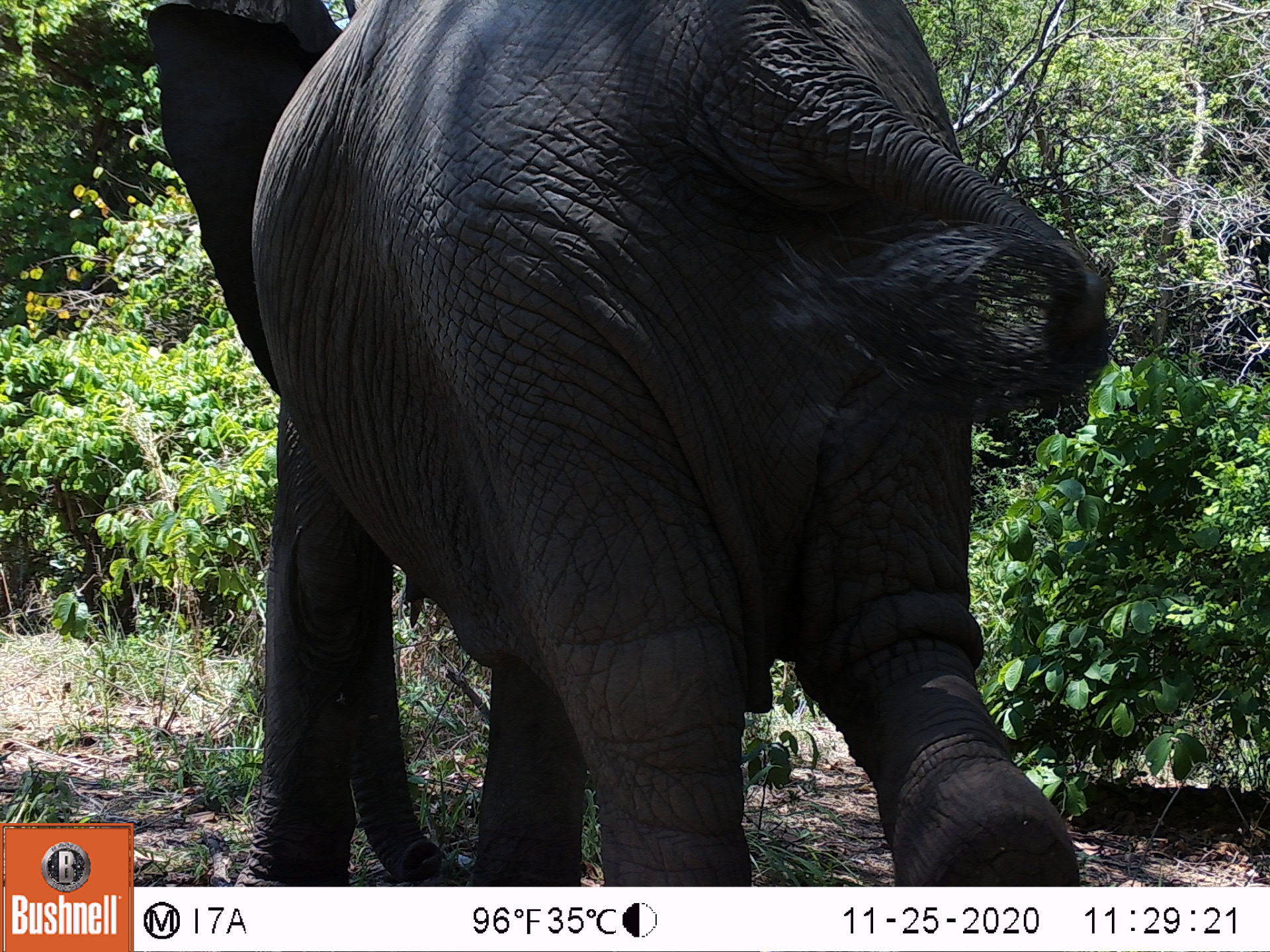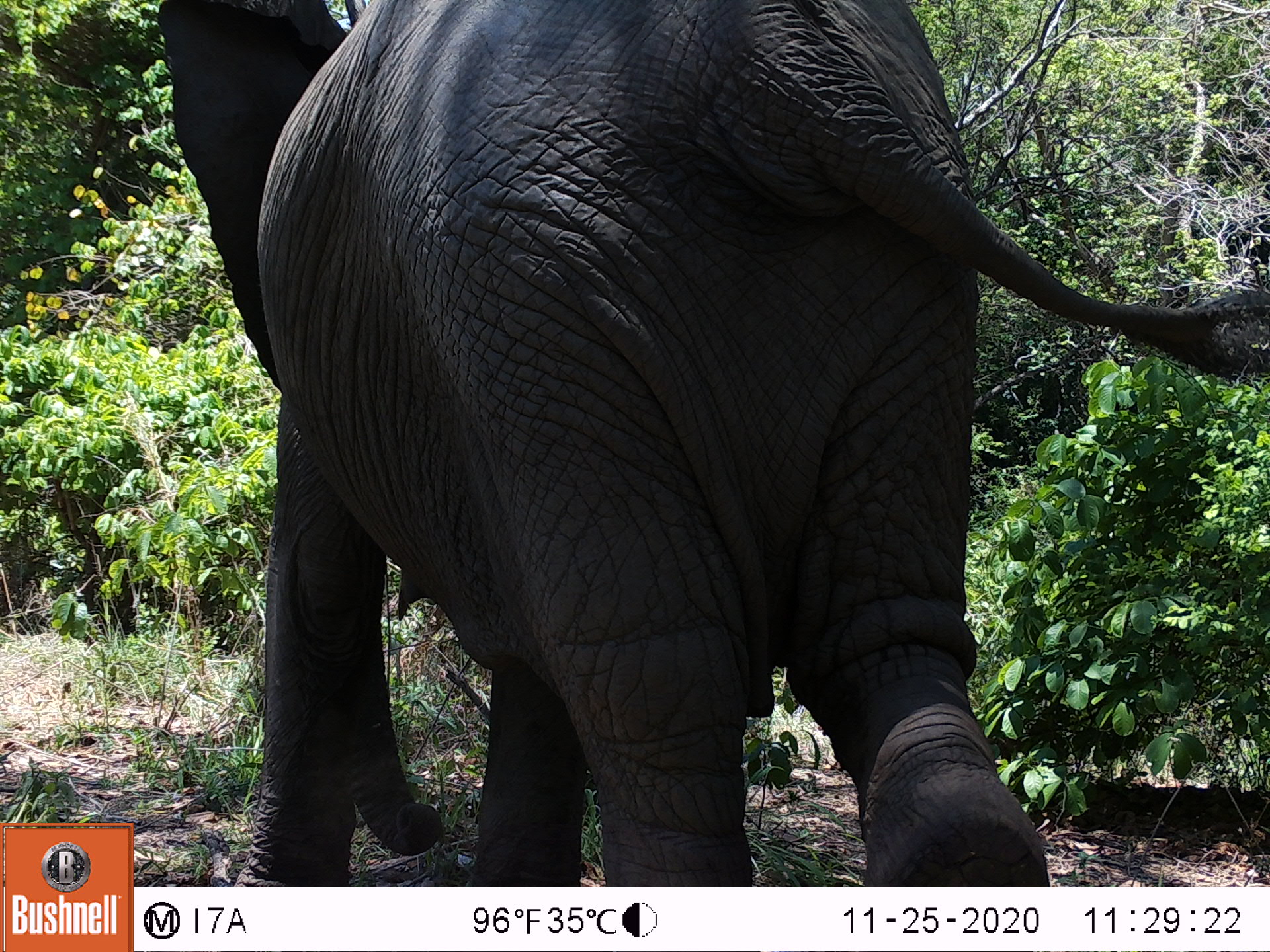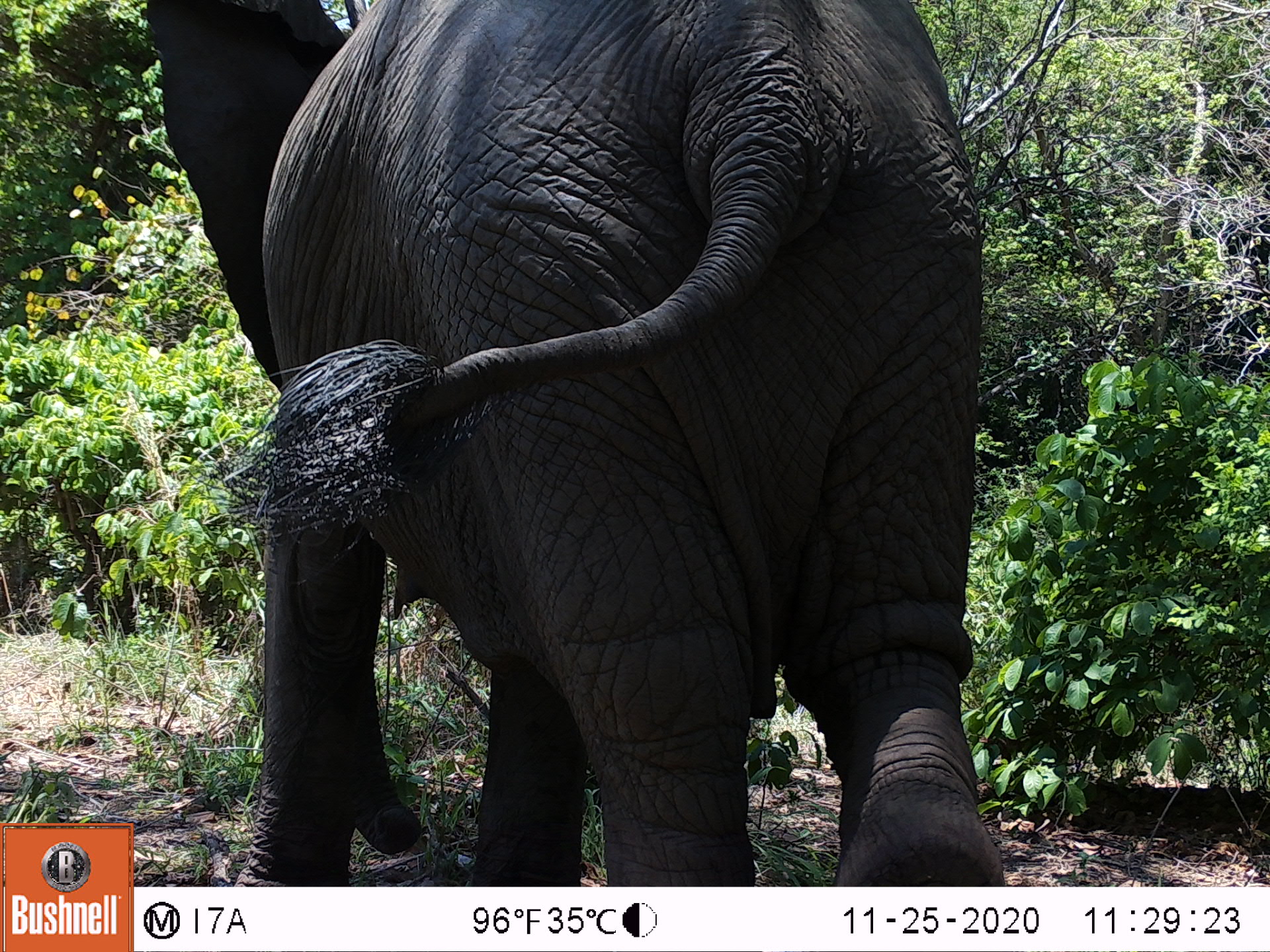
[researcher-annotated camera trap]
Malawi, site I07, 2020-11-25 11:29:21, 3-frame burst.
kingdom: Animalia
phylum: Chordata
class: Mammalia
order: Proboscidea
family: Elephantidae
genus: Loxodonta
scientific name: Loxodonta africana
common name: african savanna elephant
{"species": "african savanna elephant (Loxodonta africana)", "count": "1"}